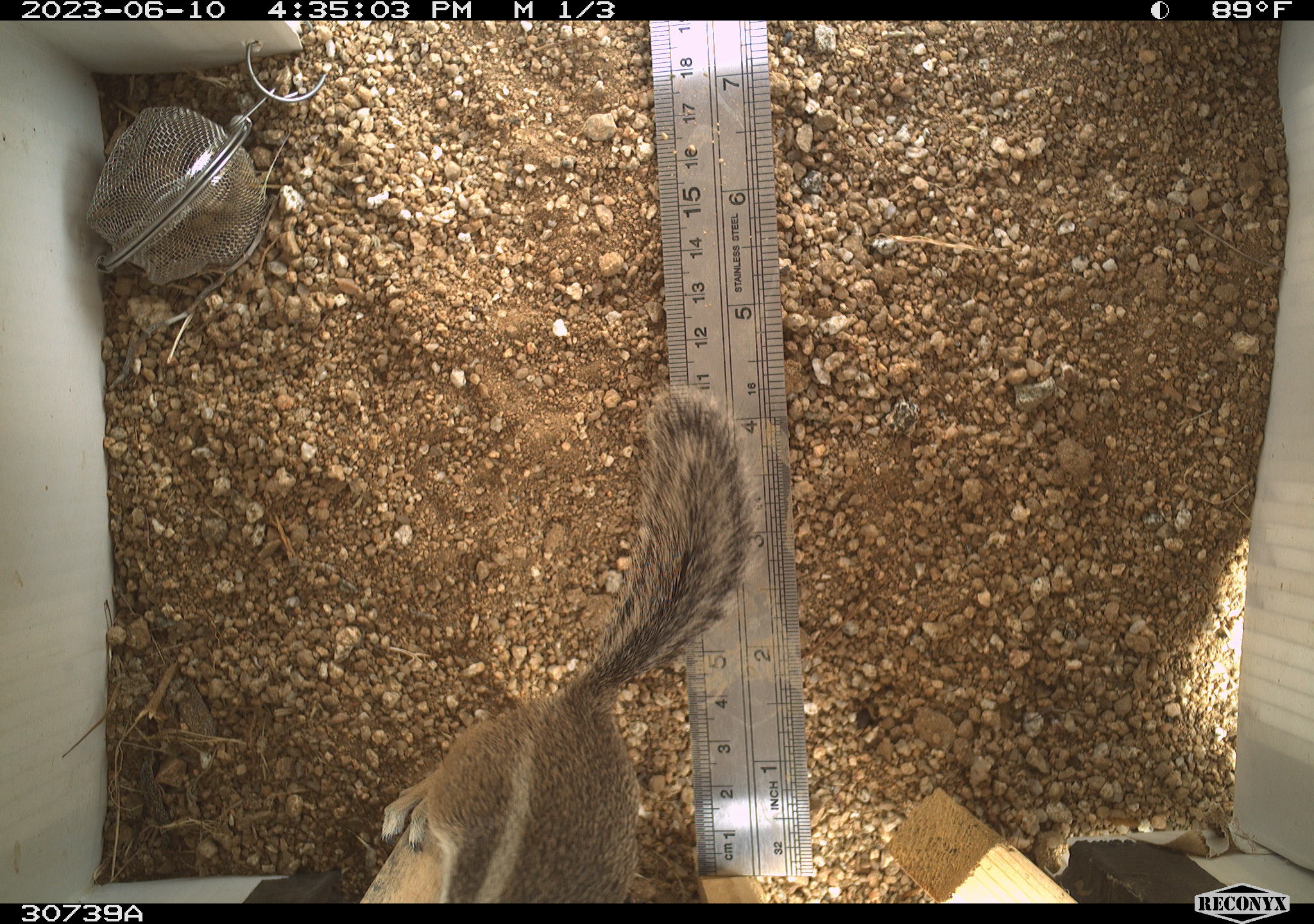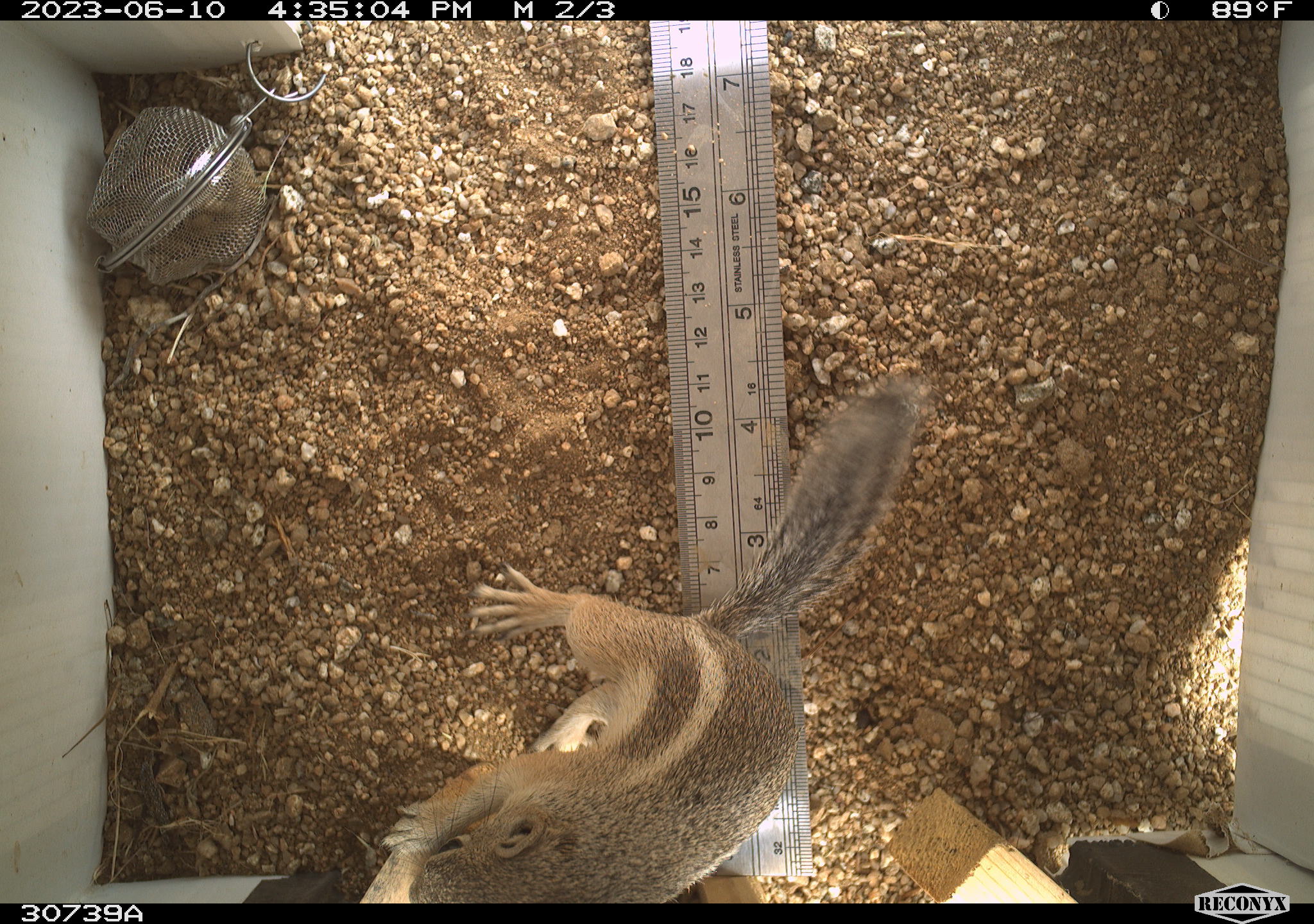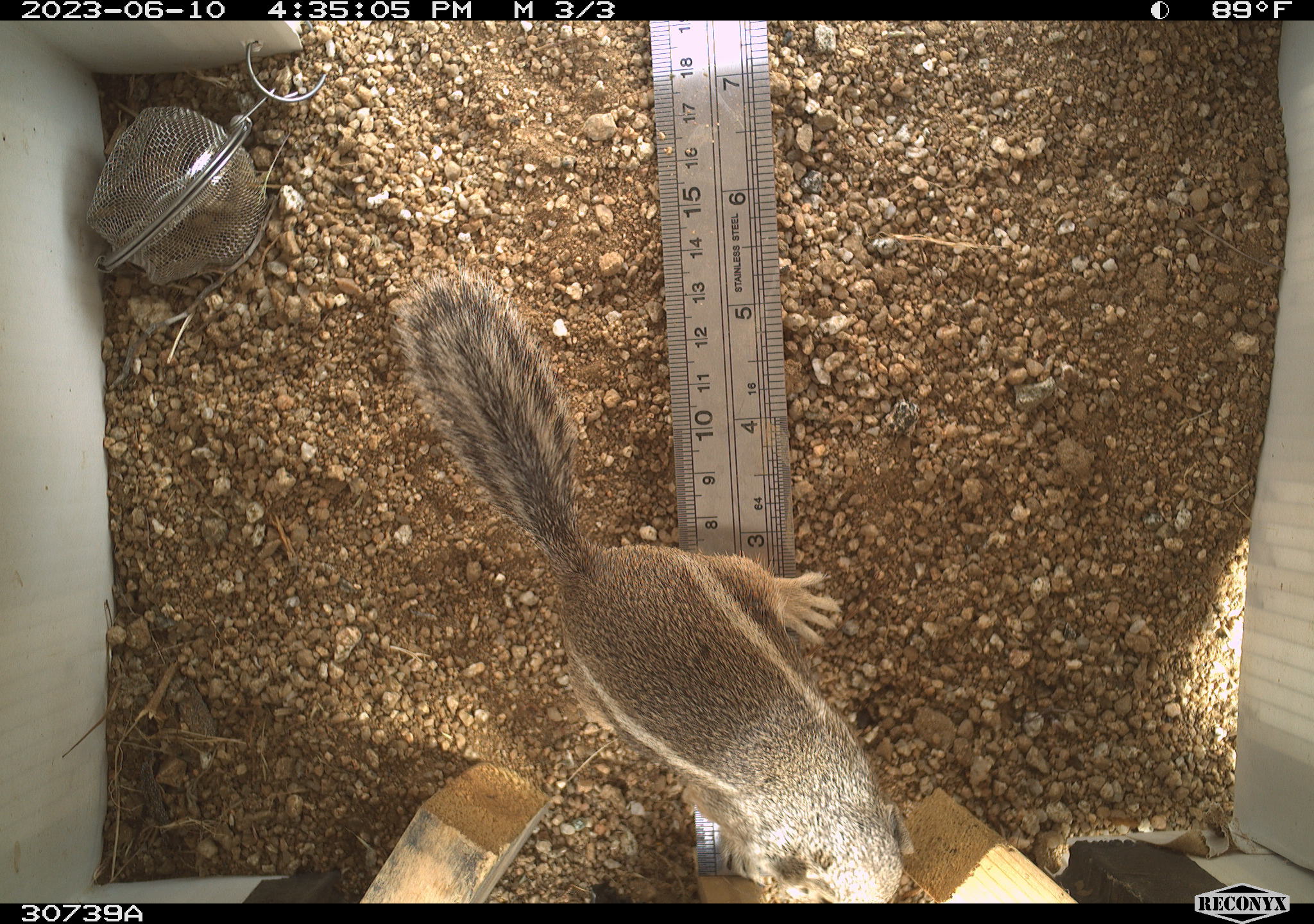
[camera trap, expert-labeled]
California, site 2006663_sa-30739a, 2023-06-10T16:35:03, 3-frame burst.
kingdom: Animalia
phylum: Chordata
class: Mammalia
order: Rodentia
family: Sciuridae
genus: Ammospermophilus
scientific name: Ammospermophilus leucurus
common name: white-tailed antelope squirrel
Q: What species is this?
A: White-tailed antelope squirrel (Ammospermophilus leucurus).